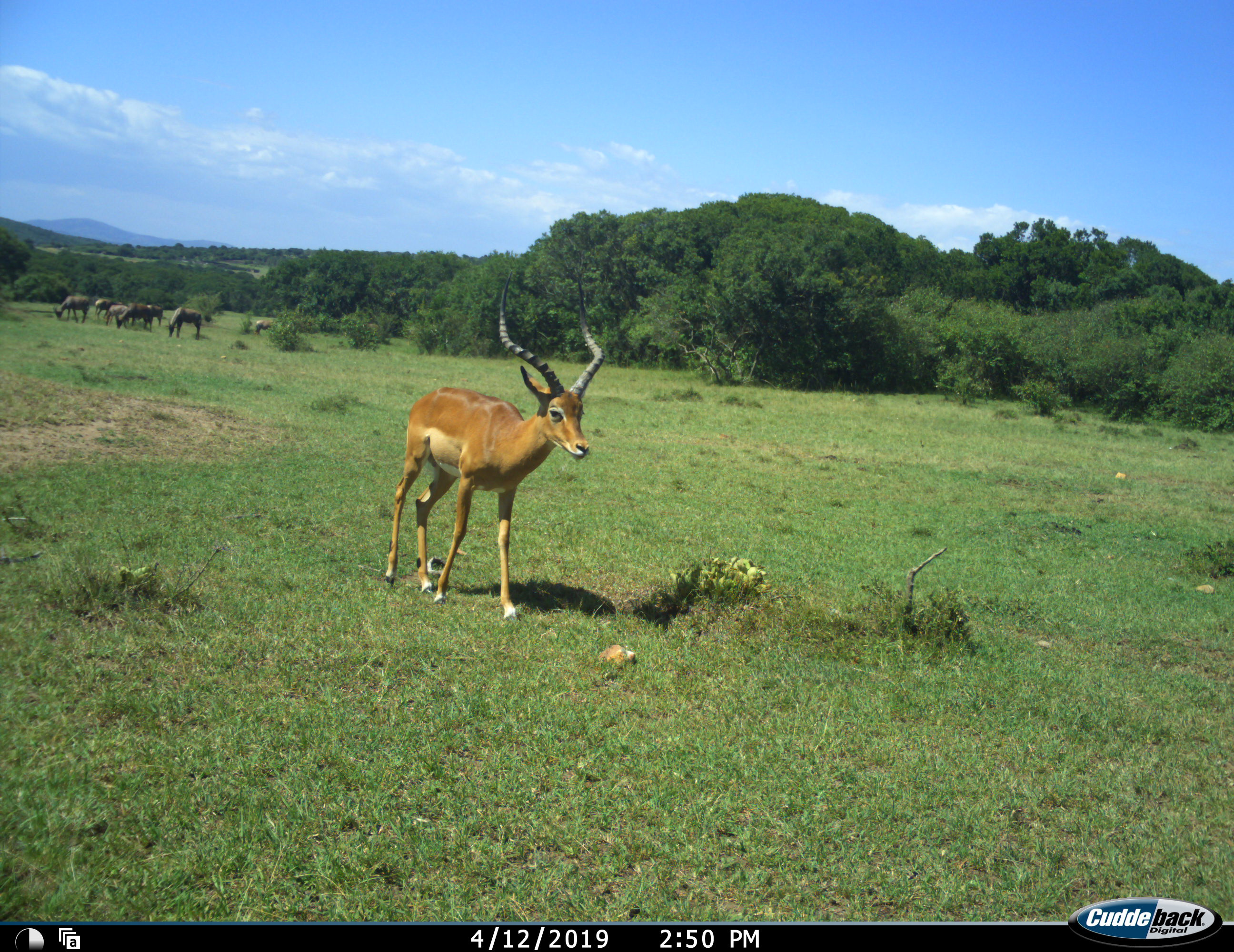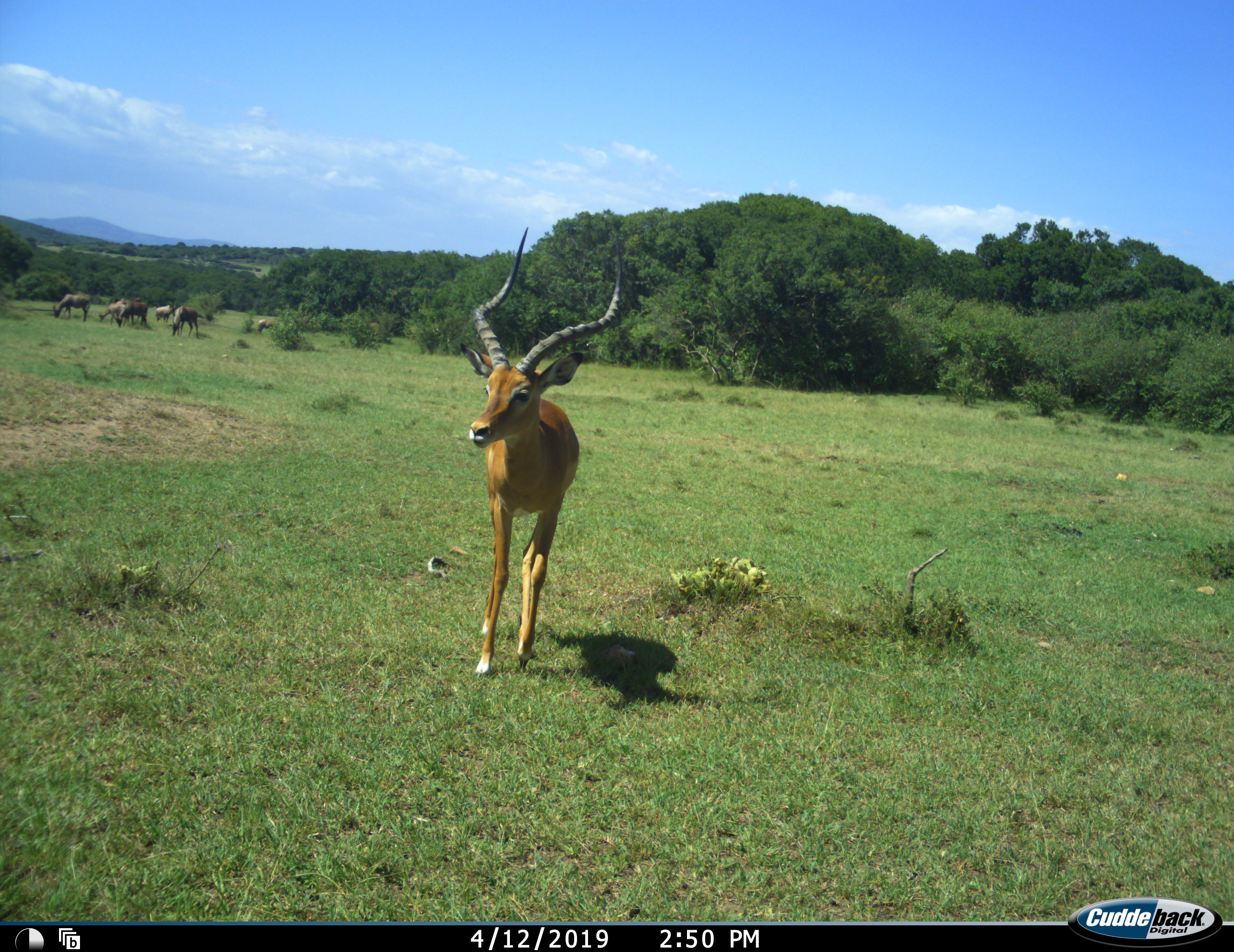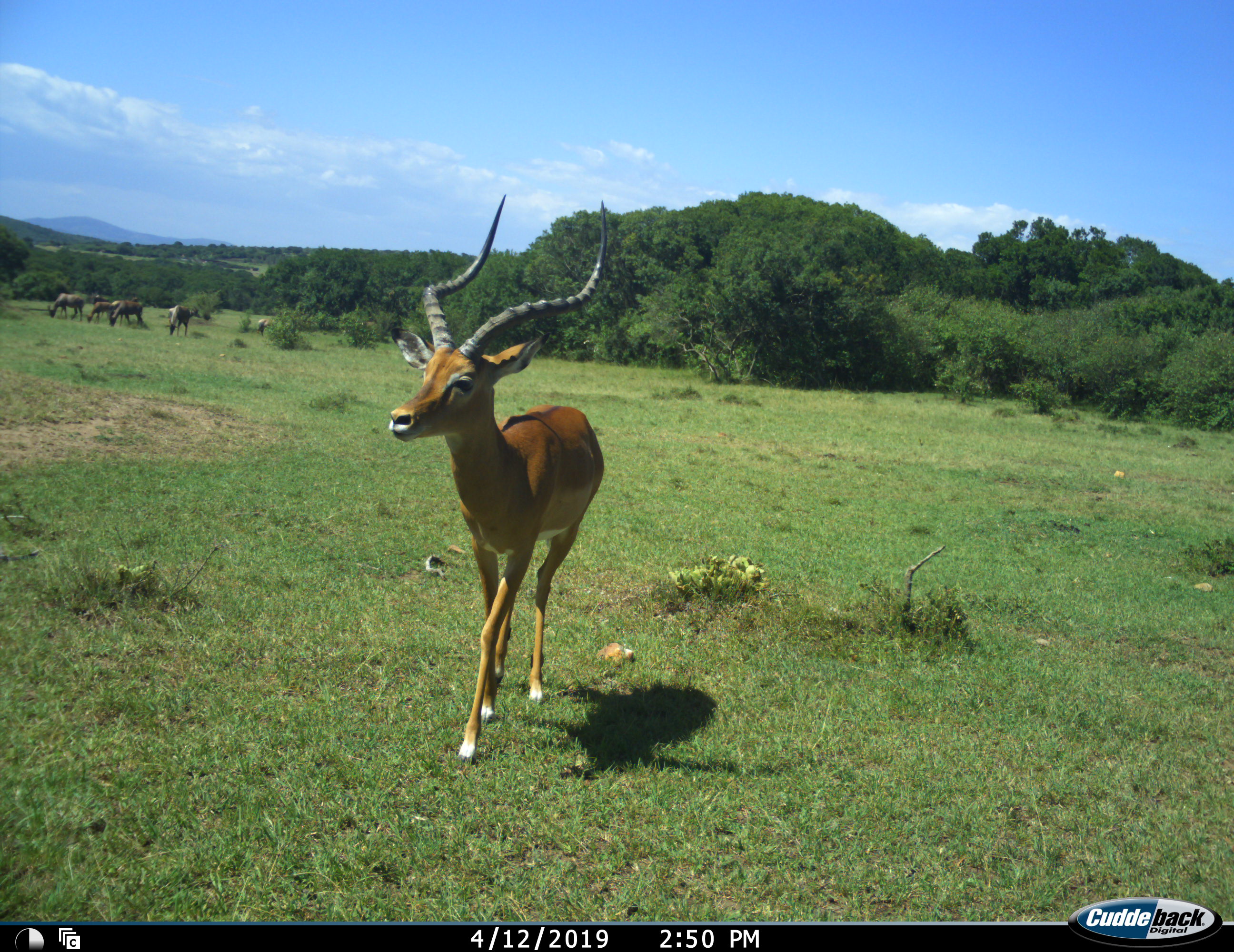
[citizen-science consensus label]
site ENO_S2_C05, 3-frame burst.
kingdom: Animalia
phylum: Chordata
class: Mammalia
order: Artiodactyla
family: Bovidae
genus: Aepyceros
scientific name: Aepyceros melampus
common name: impala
Impala (Aepyceros melampus), count 1. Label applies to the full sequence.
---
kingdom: Animalia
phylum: Chordata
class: Mammalia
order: Artiodactyla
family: Bovidae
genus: Damaliscus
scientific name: Damaliscus lunatus jimela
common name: topi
Topi (Damaliscus lunatus jimela), count 7. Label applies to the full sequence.